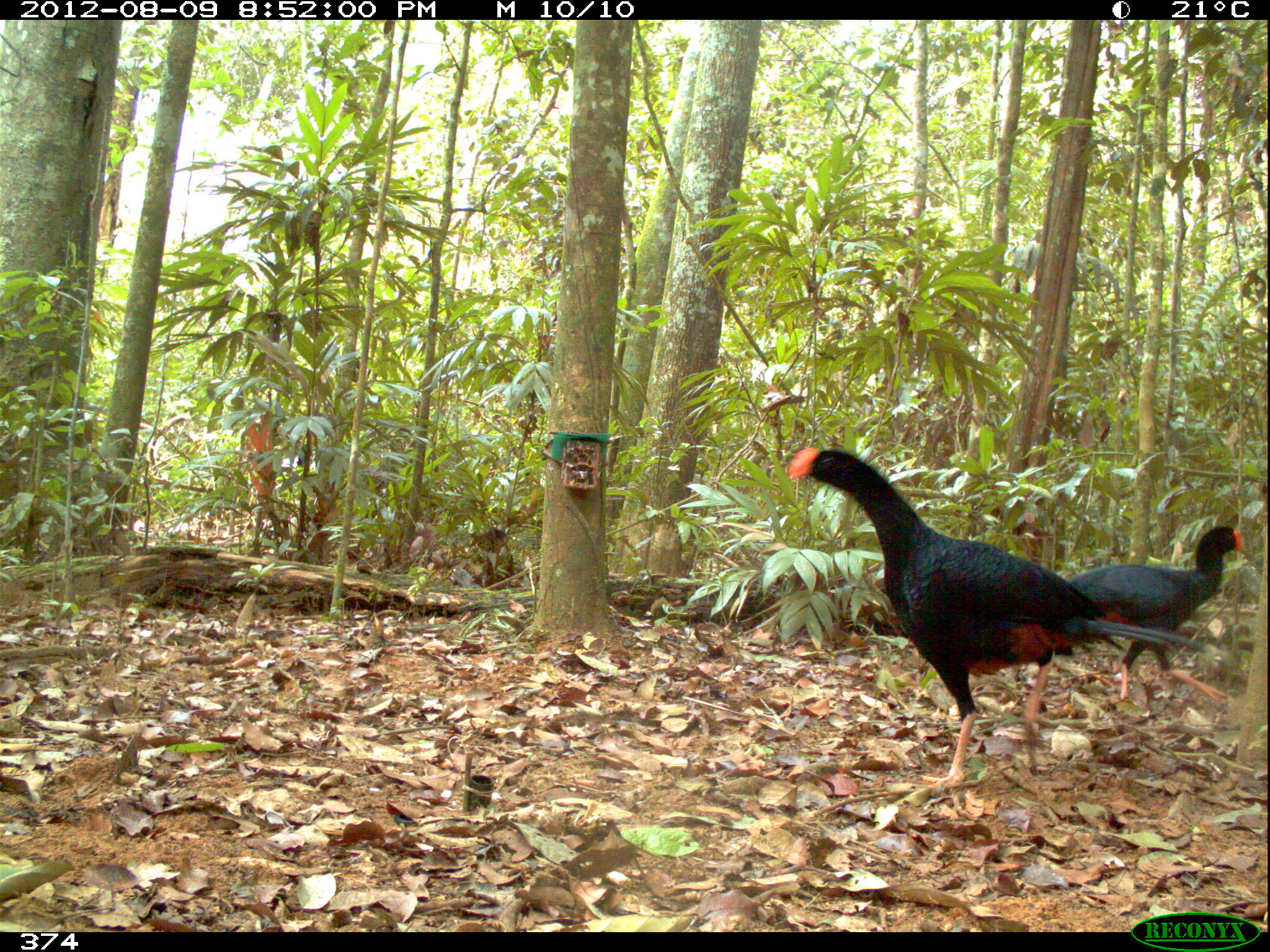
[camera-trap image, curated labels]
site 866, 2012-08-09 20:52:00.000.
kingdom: Animalia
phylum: Chordata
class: Aves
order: Galliformes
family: Cracidae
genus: Mitu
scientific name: Mitu tuberosum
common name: razor-billed curassow